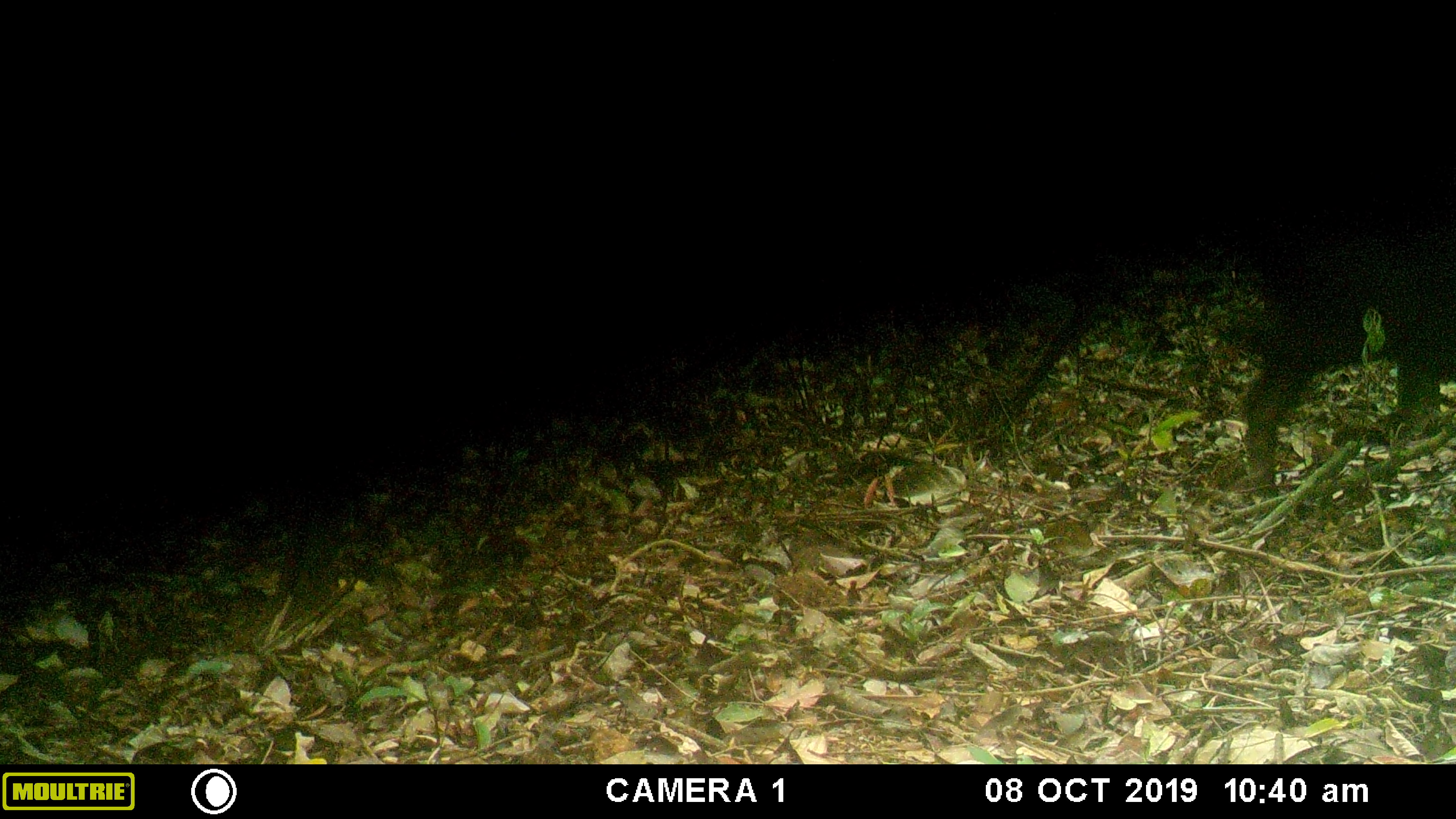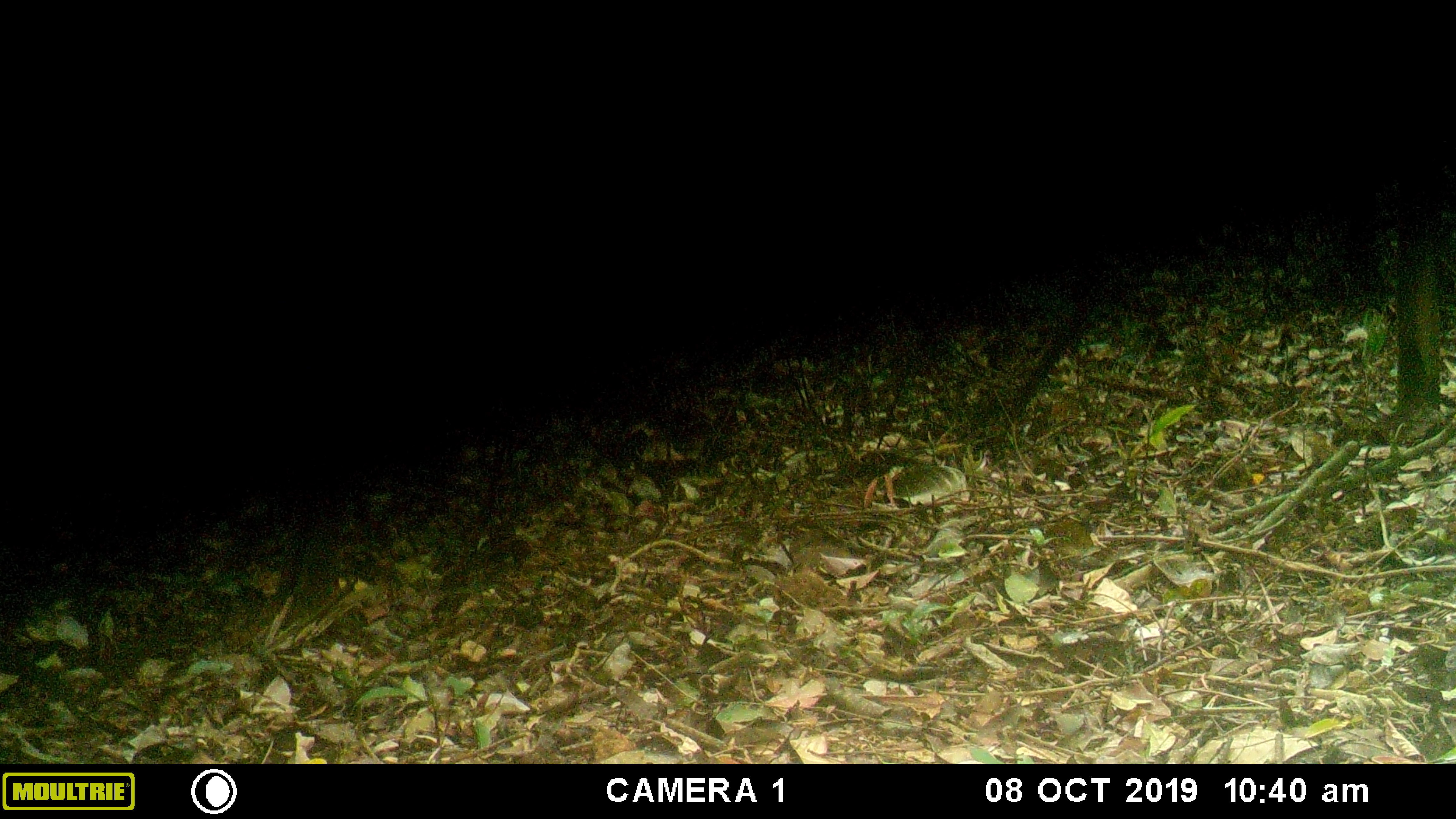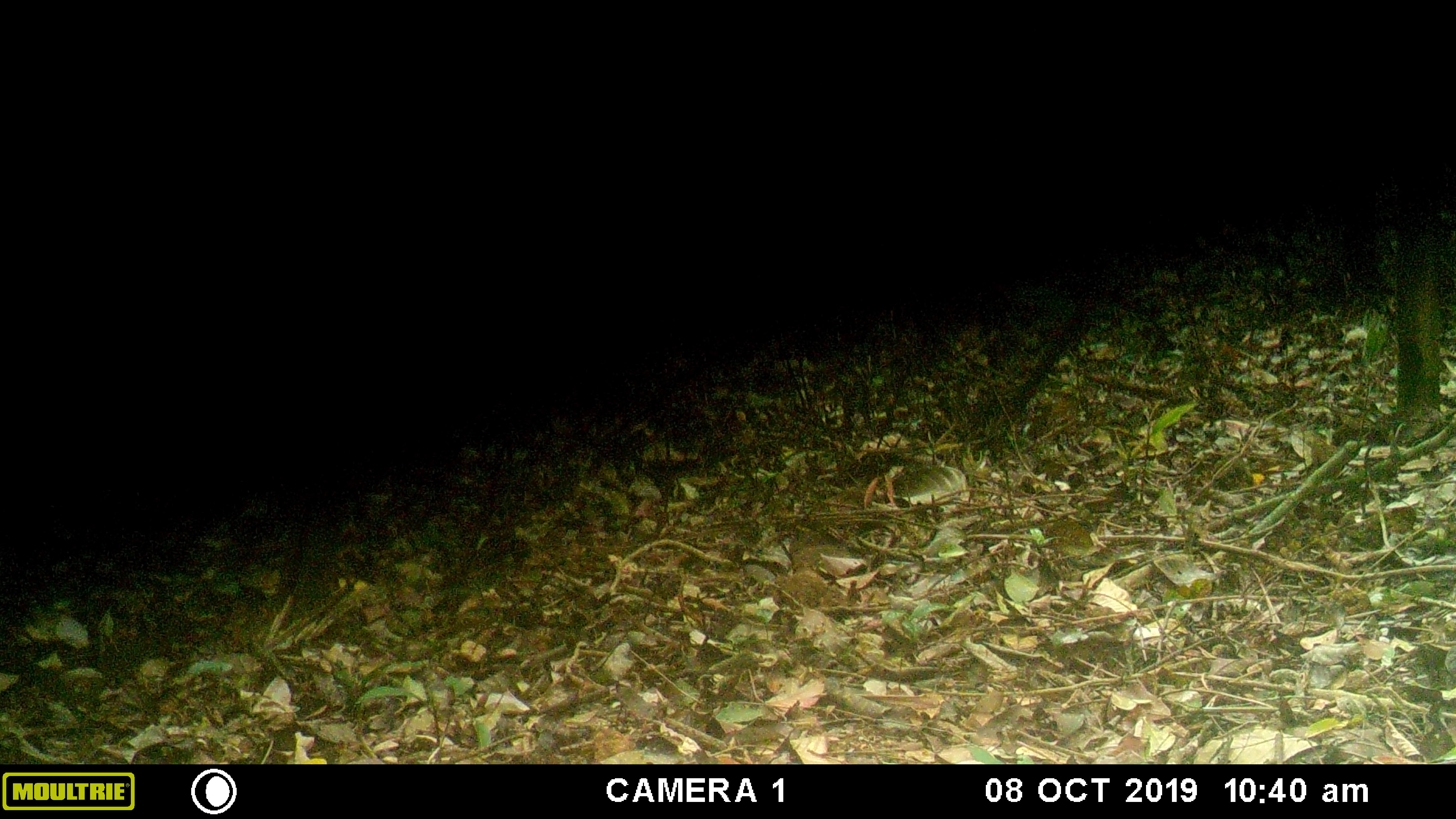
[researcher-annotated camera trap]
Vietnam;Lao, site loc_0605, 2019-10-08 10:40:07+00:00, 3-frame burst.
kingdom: Animalia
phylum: Chordata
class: Mammalia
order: Artiodactyla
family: Suidae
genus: Sus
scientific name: Sus scrofa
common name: eurasian wild pig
Eurasian wild pig (Sus scrofa). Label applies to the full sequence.